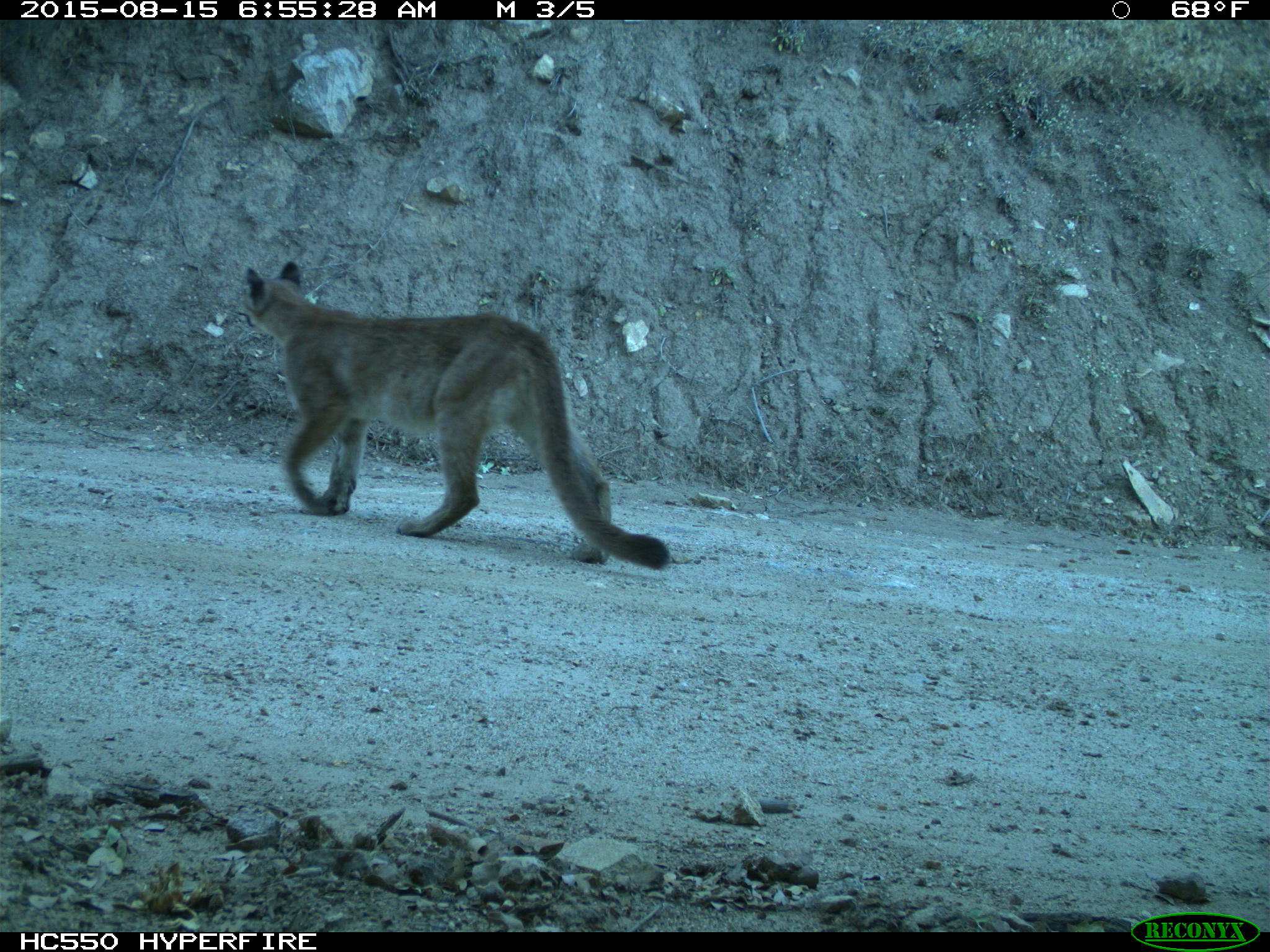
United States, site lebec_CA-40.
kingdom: Animalia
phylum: Chordata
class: Mammalia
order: Carnivora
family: Felidae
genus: Puma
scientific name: Puma concolor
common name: mountain lion